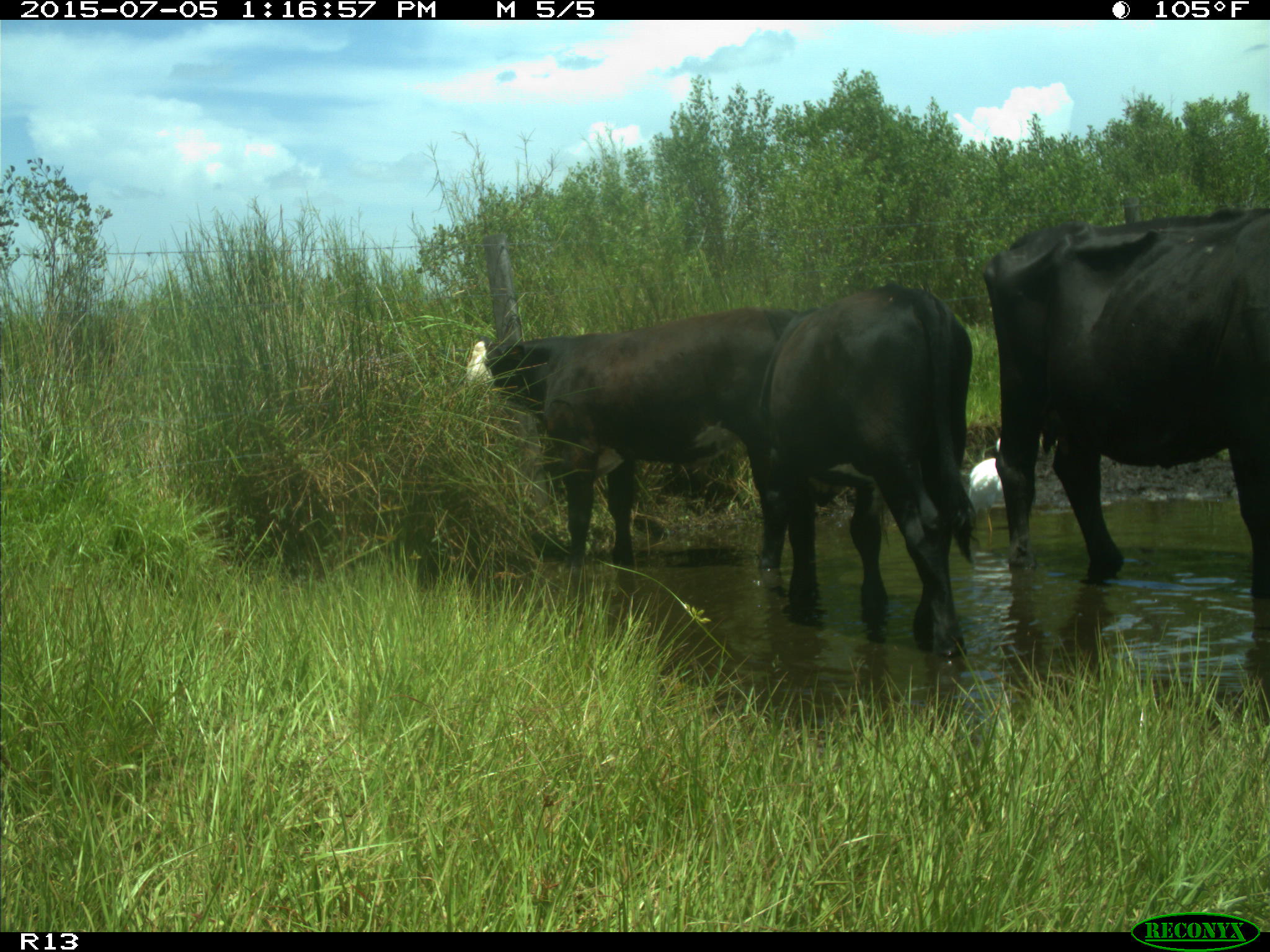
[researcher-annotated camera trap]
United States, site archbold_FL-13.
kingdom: Animalia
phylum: Chordata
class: Mammalia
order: Artiodactyla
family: Bovidae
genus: Bos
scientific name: Bos taurus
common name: domestic cow